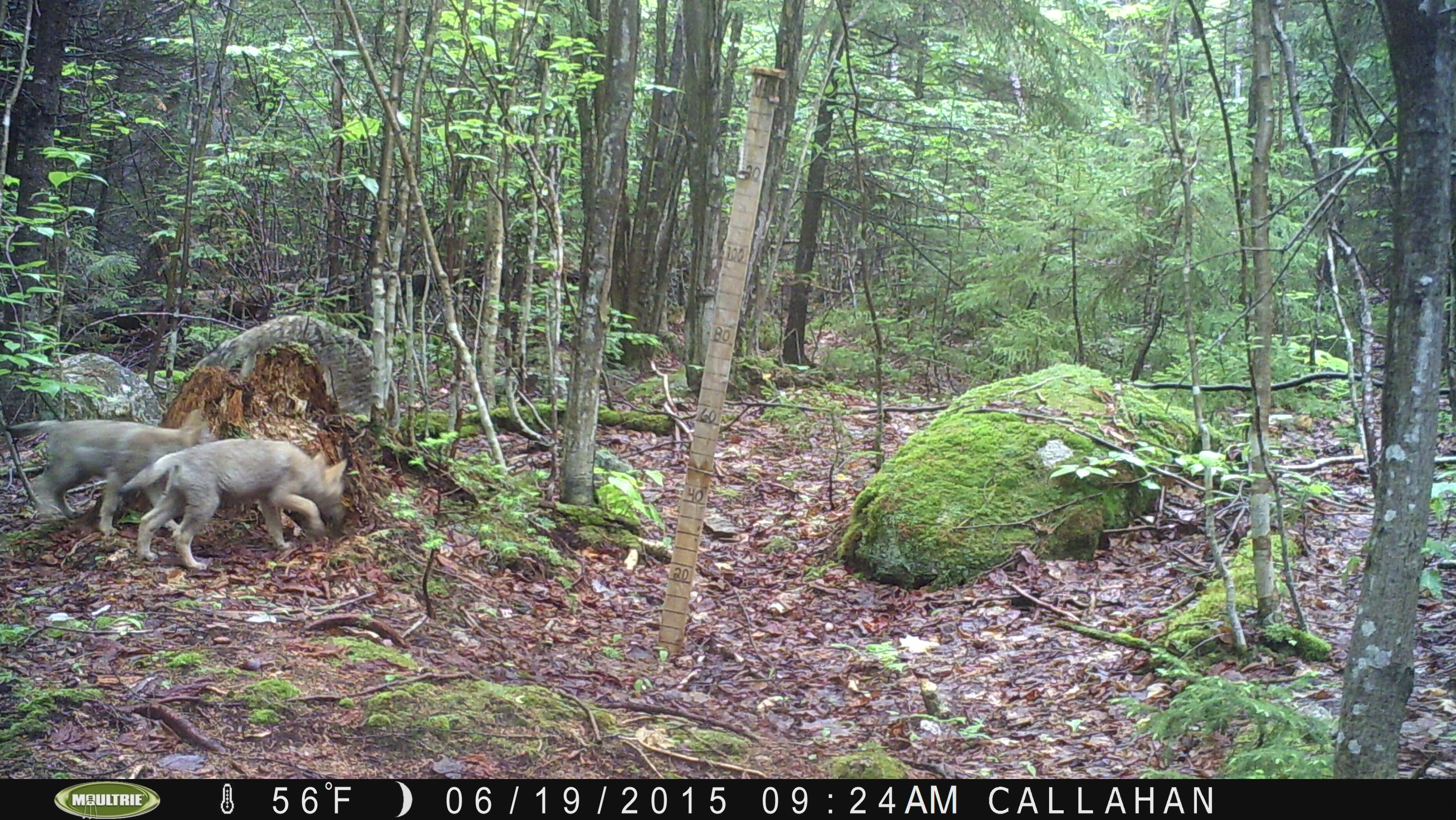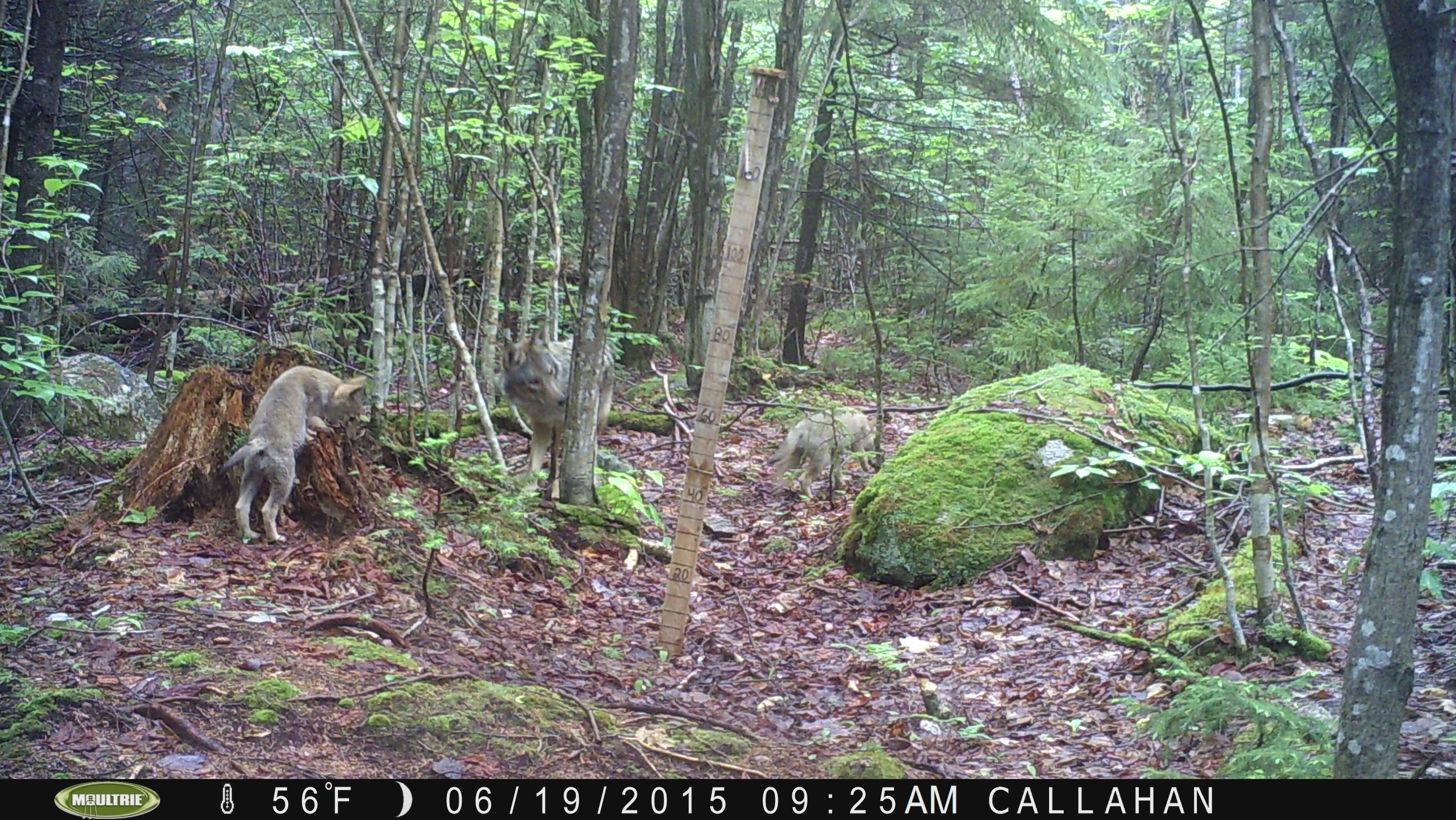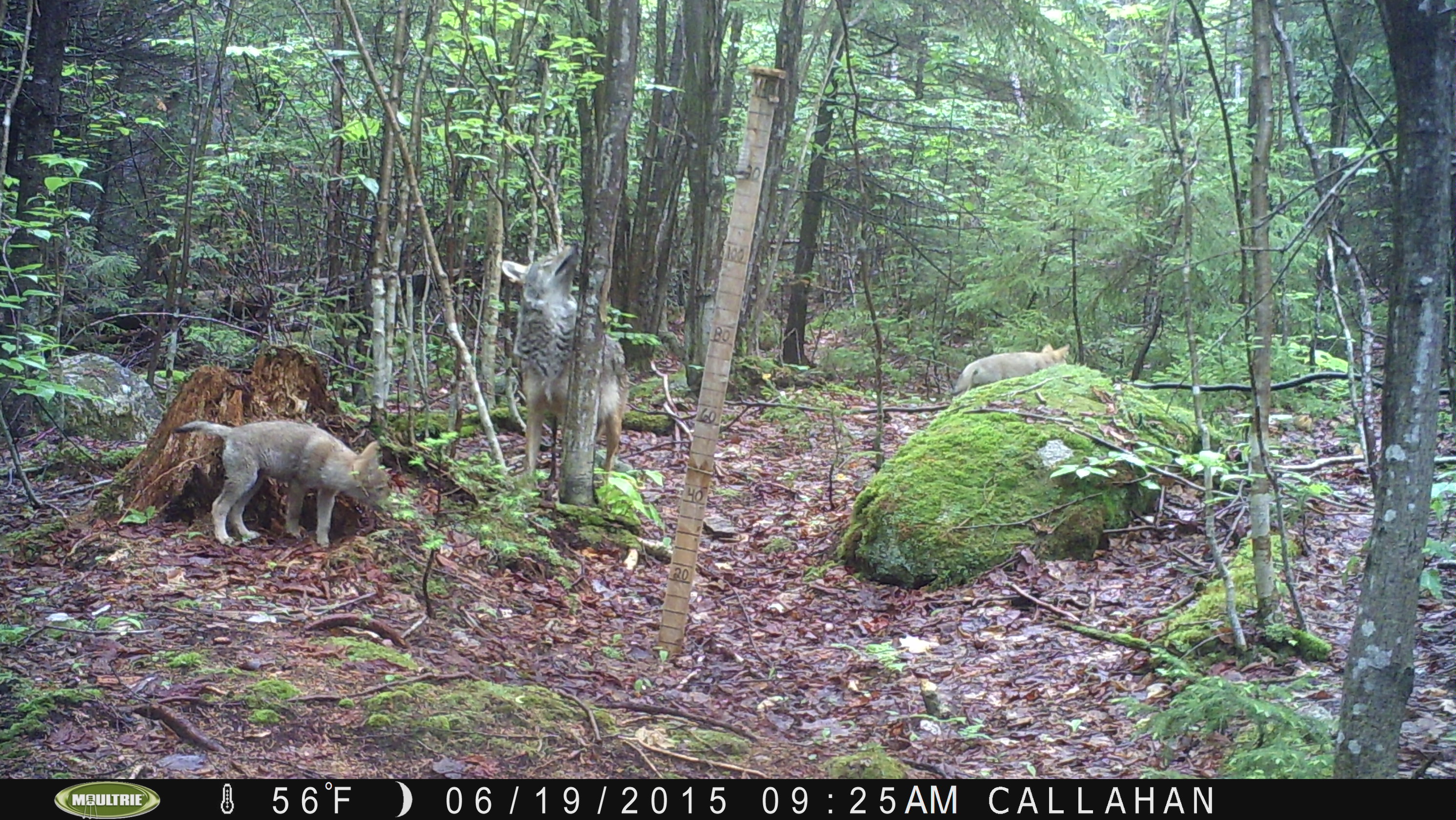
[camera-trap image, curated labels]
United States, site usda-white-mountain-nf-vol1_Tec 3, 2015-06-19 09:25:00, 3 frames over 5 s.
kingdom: Animalia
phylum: Chordata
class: Mammalia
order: Carnivora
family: Canidae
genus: Canis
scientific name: Canis latrans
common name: coyote